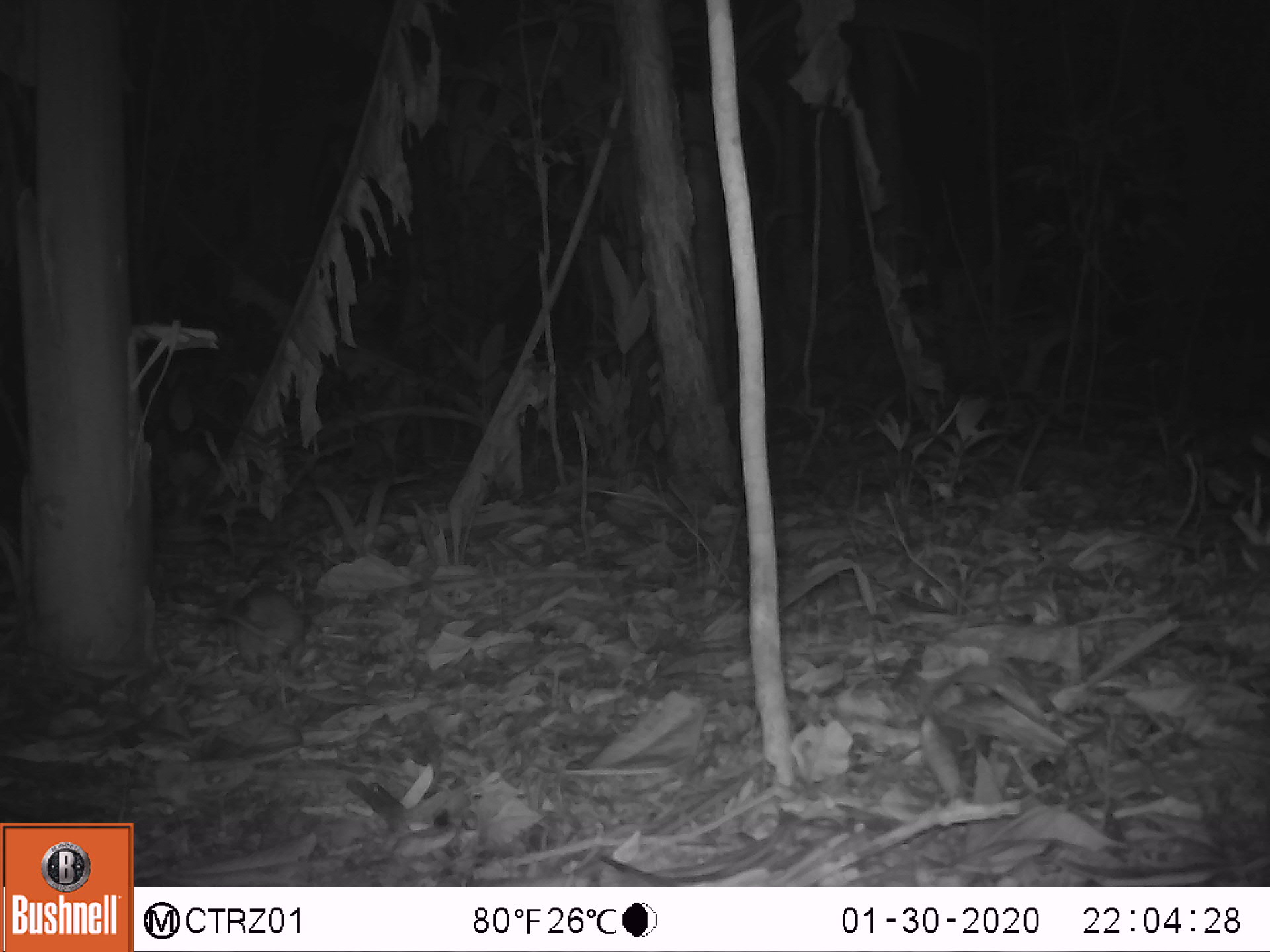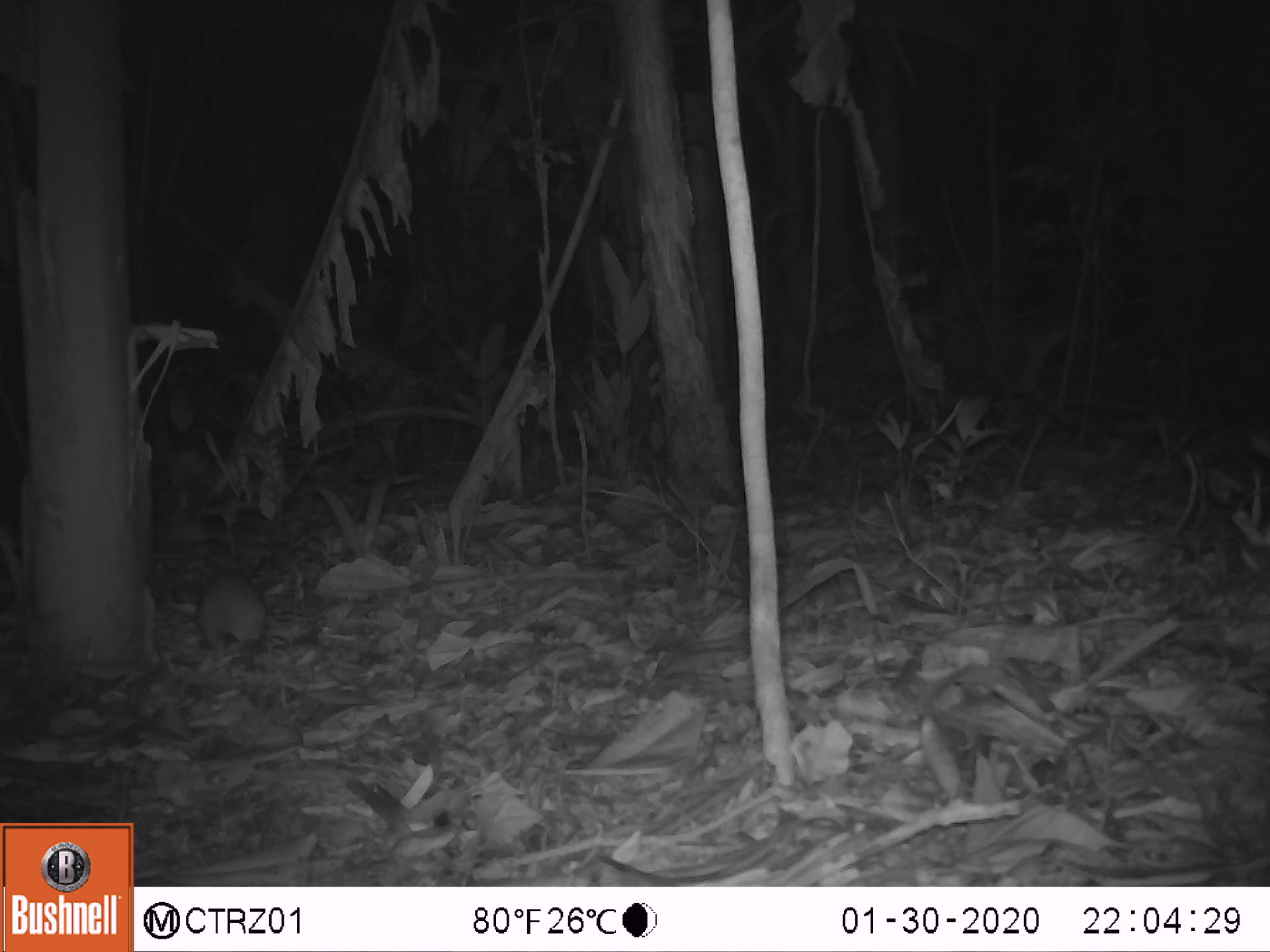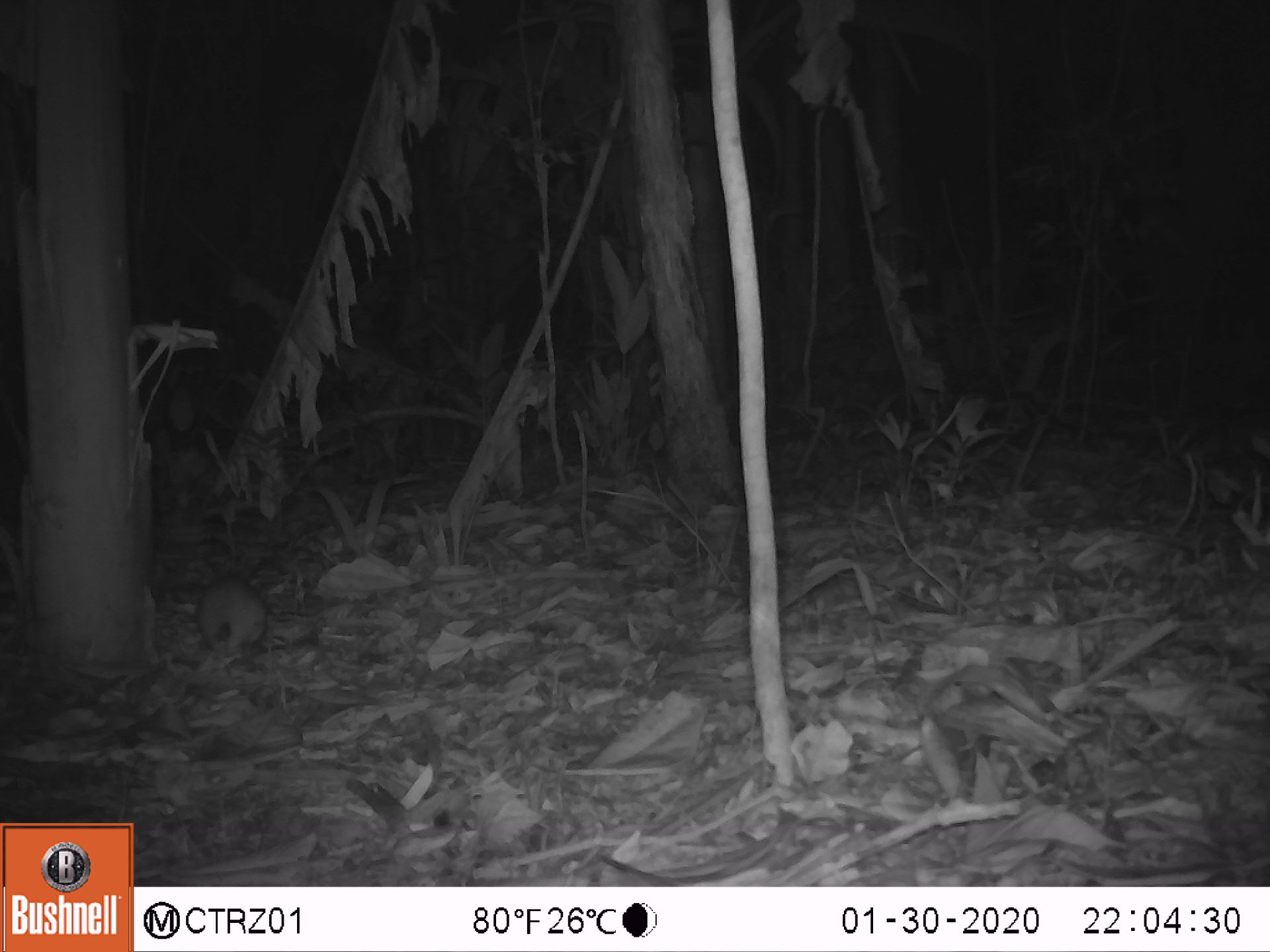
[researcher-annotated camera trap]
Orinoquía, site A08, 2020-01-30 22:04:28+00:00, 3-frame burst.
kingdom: Animalia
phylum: Chordata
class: Mammalia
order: Rodentia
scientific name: Rodentia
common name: rodent